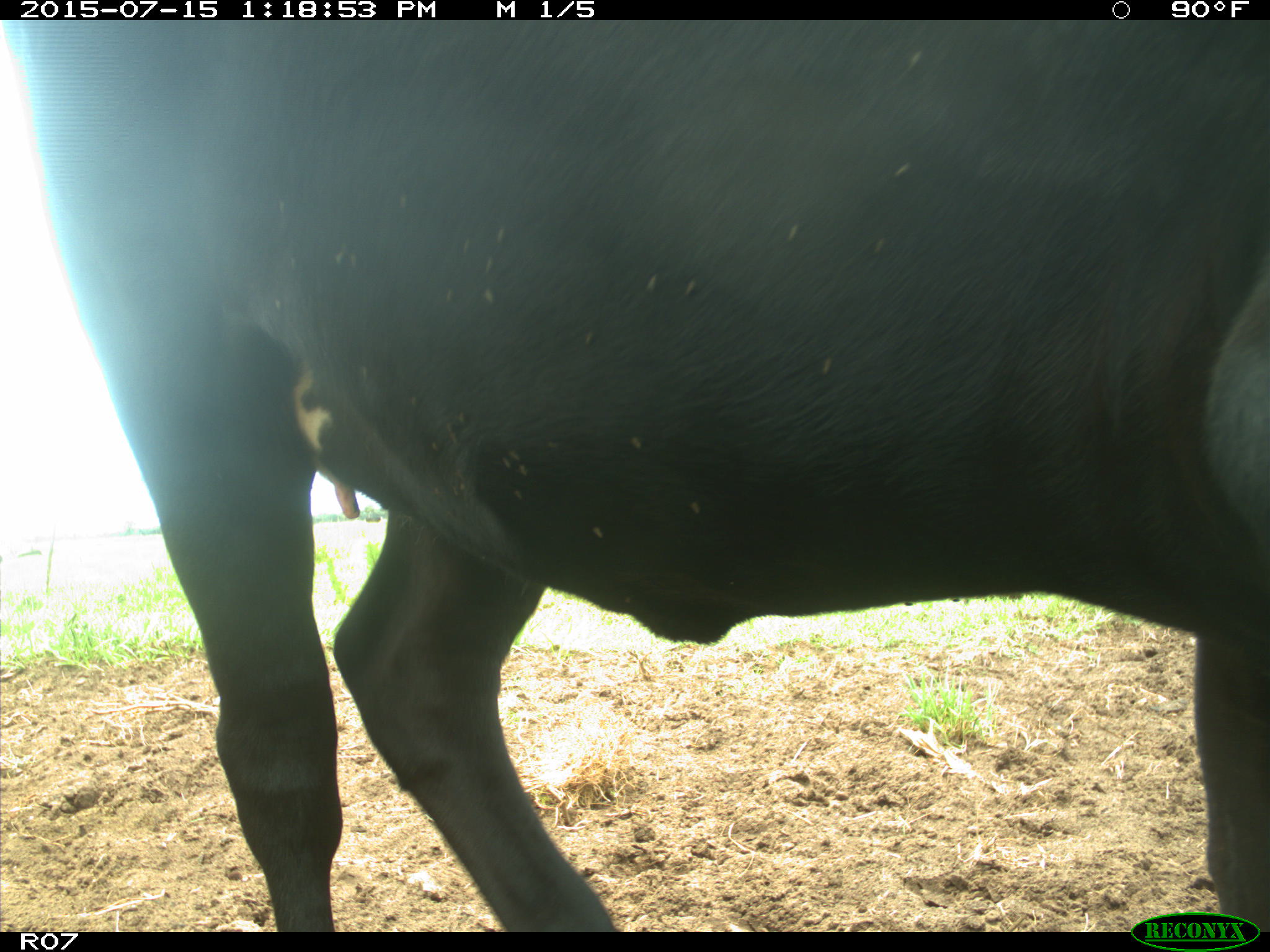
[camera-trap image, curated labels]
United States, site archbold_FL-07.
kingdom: Animalia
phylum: Chordata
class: Mammalia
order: Artiodactyla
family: Bovidae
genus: Bos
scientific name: Bos taurus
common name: domestic cow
Bos taurus (domestic cow).